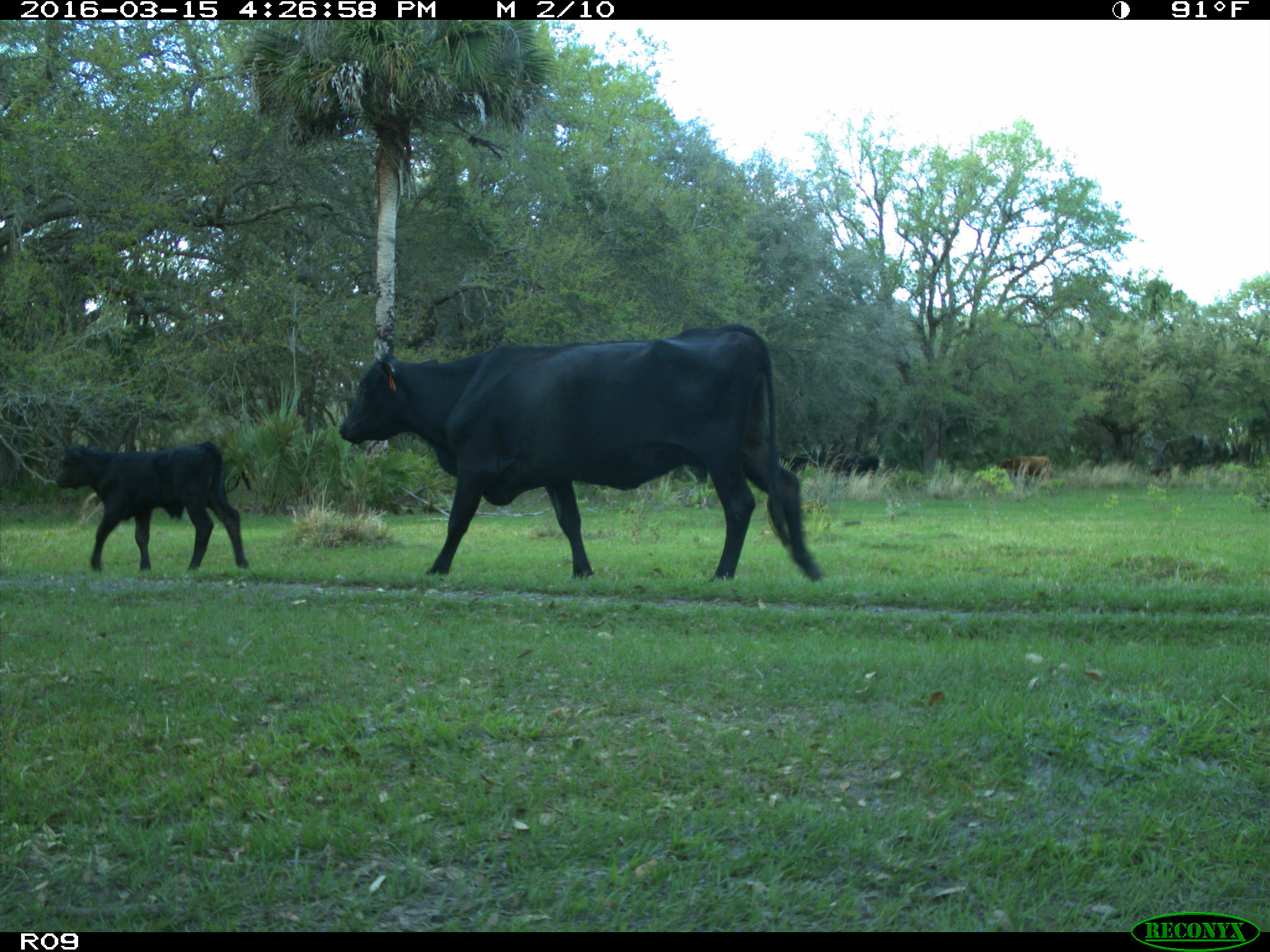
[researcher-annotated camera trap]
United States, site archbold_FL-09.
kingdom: Animalia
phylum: Chordata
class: Mammalia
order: Artiodactyla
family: Bovidae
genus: Bos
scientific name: Bos taurus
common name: domestic cow